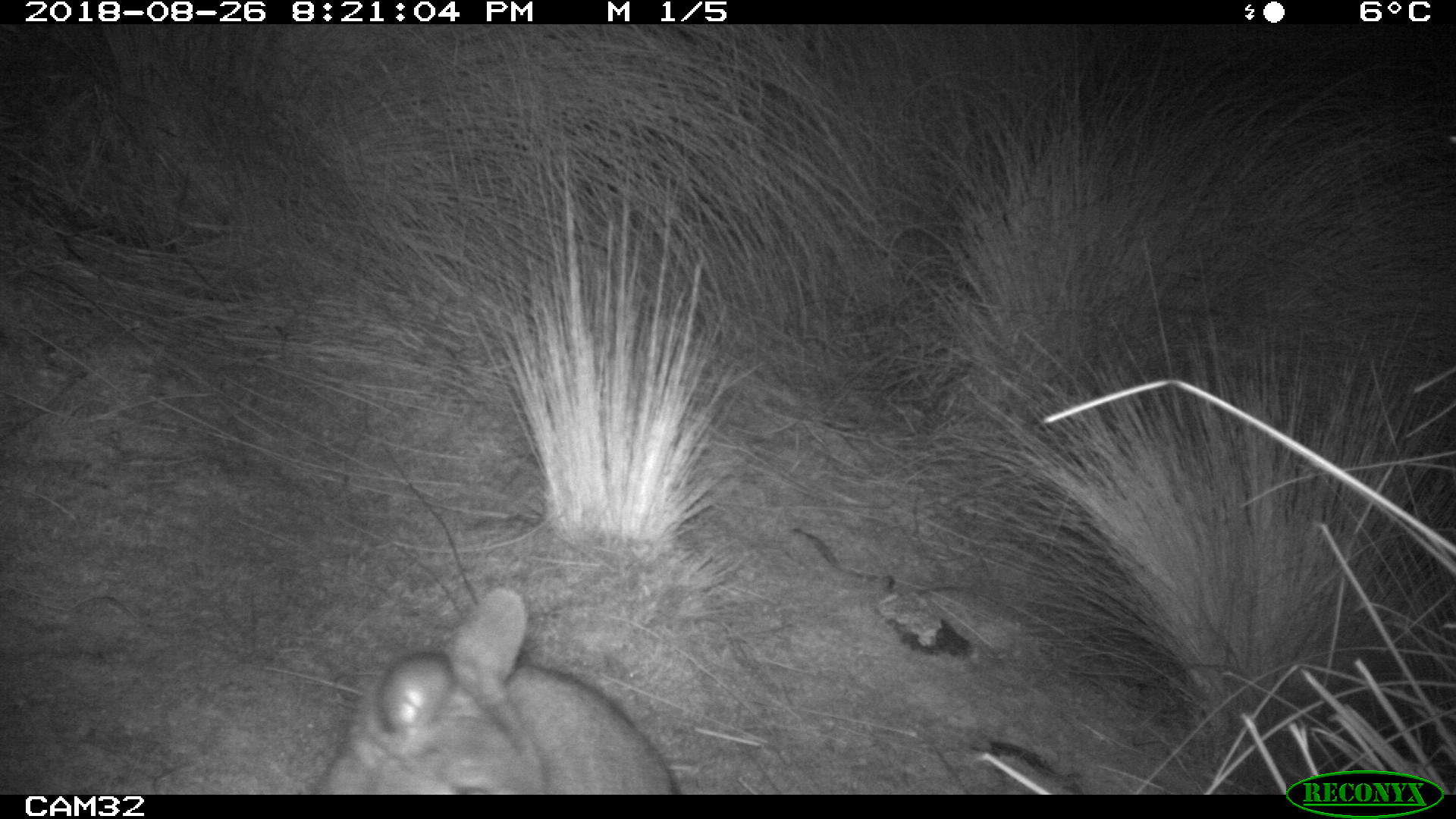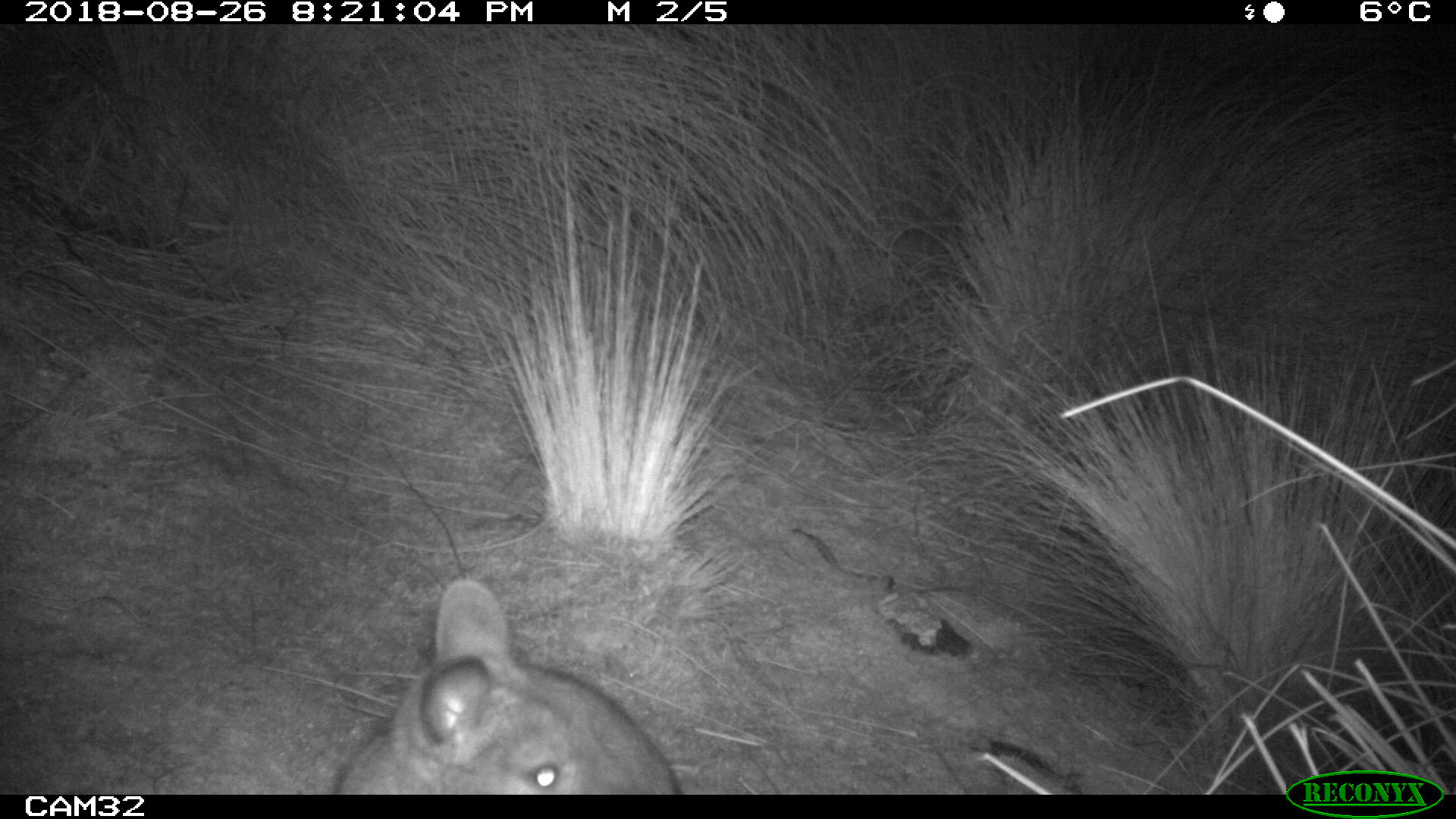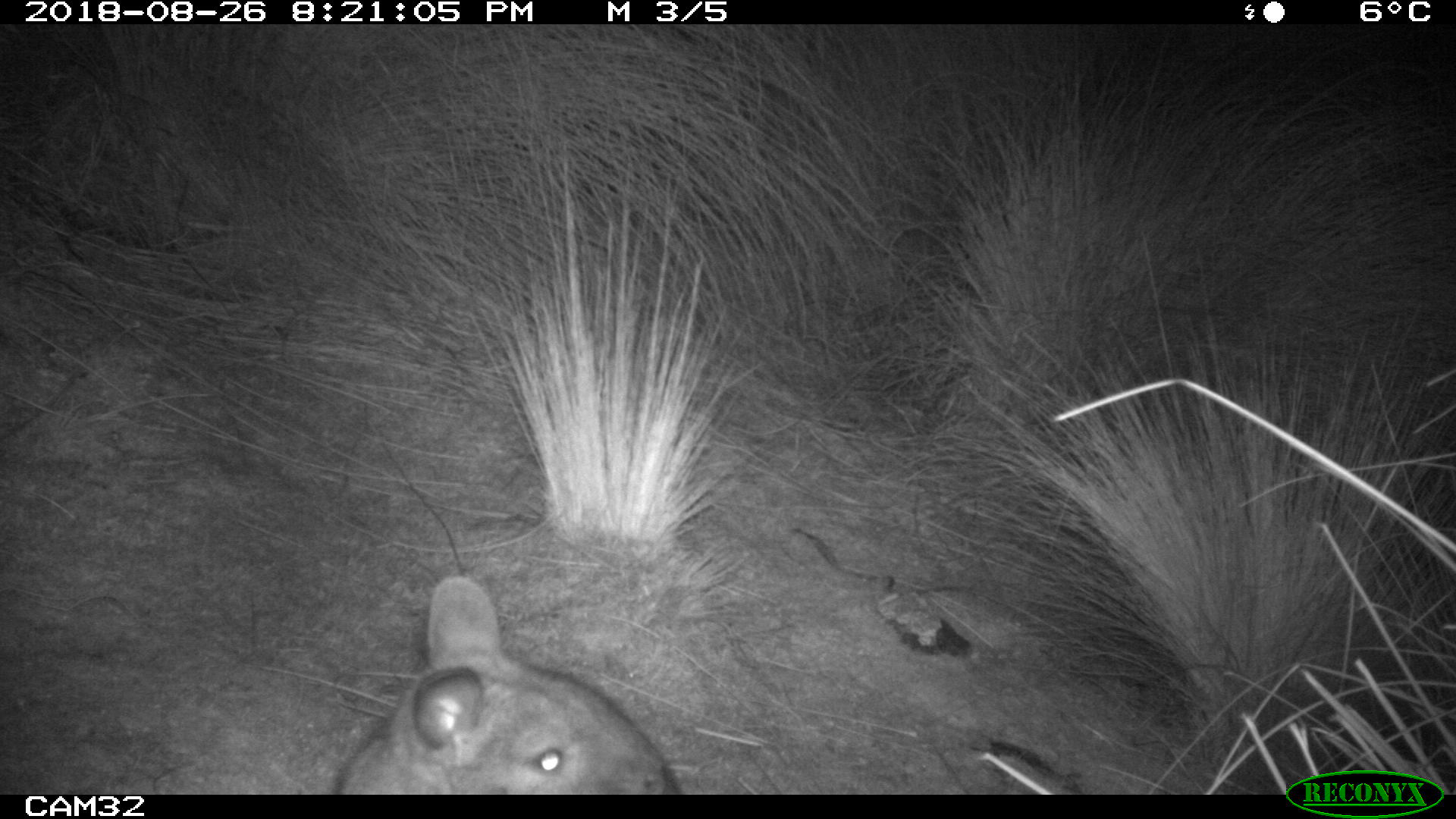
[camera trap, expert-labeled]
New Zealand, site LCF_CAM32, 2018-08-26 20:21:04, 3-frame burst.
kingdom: Animalia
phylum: Chordata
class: Mammalia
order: Diprotodontia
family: Macropodidae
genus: Notamacropus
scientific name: Notamacropus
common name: wallaby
Wallaby (Notamacropus).